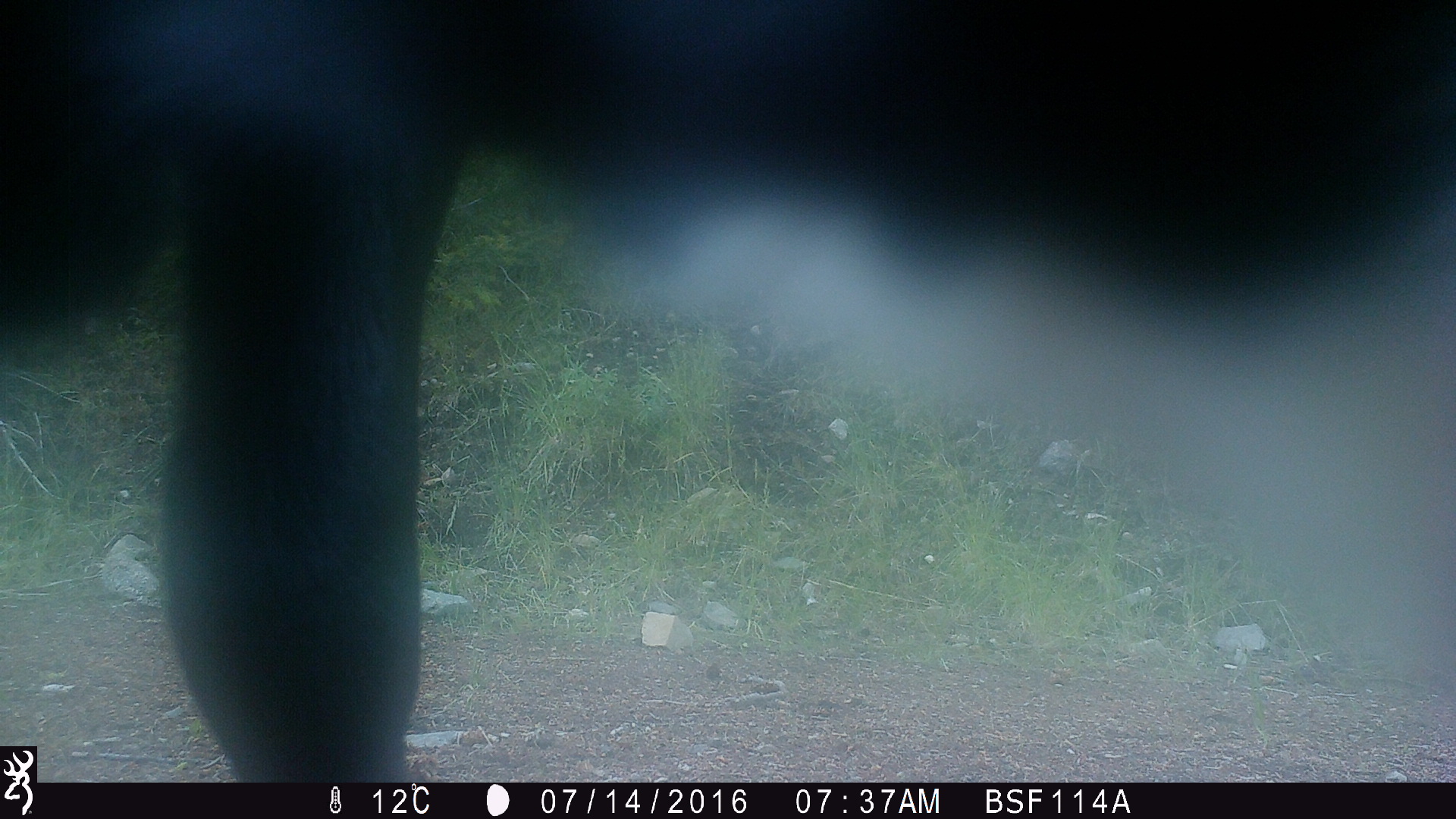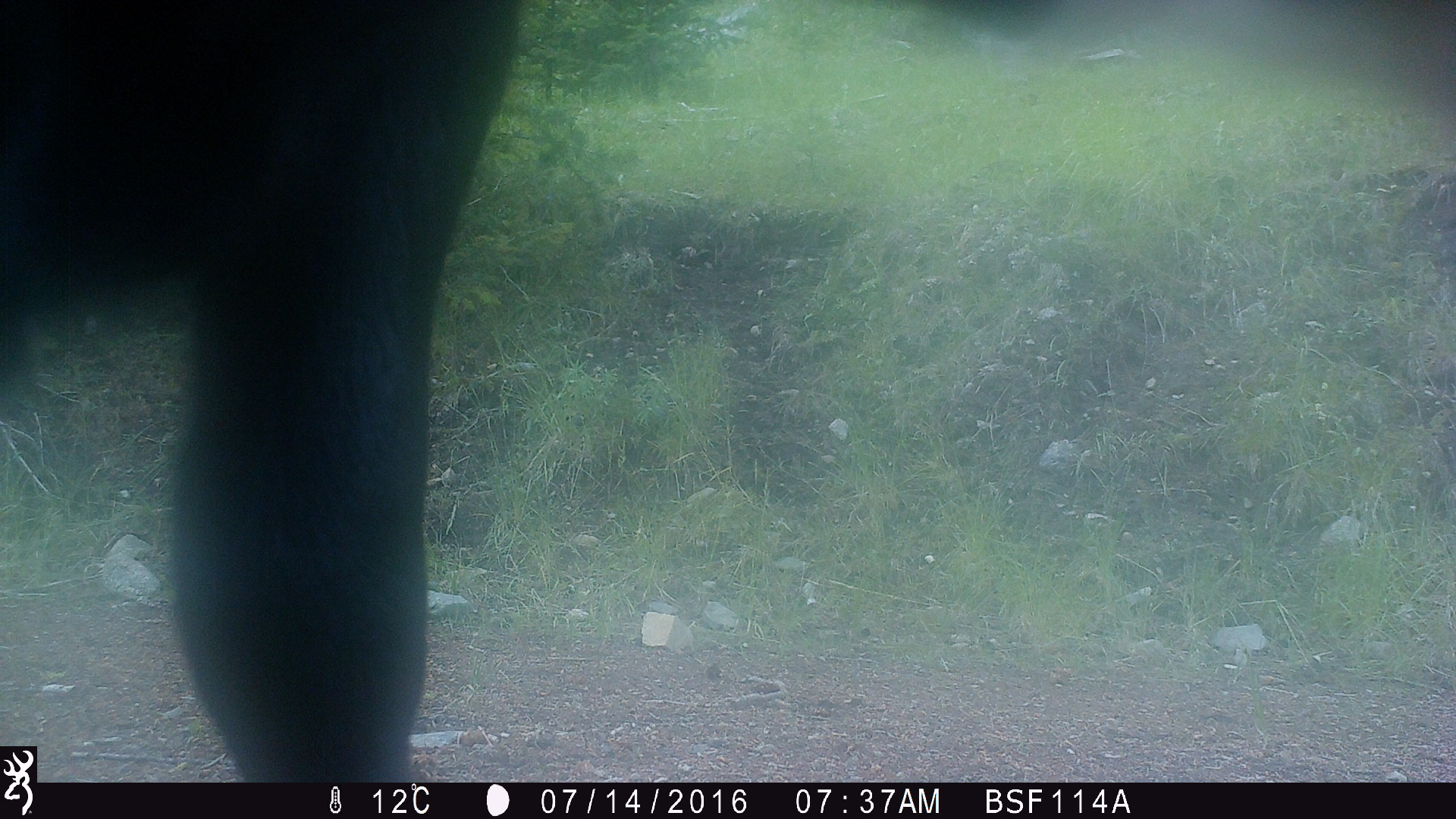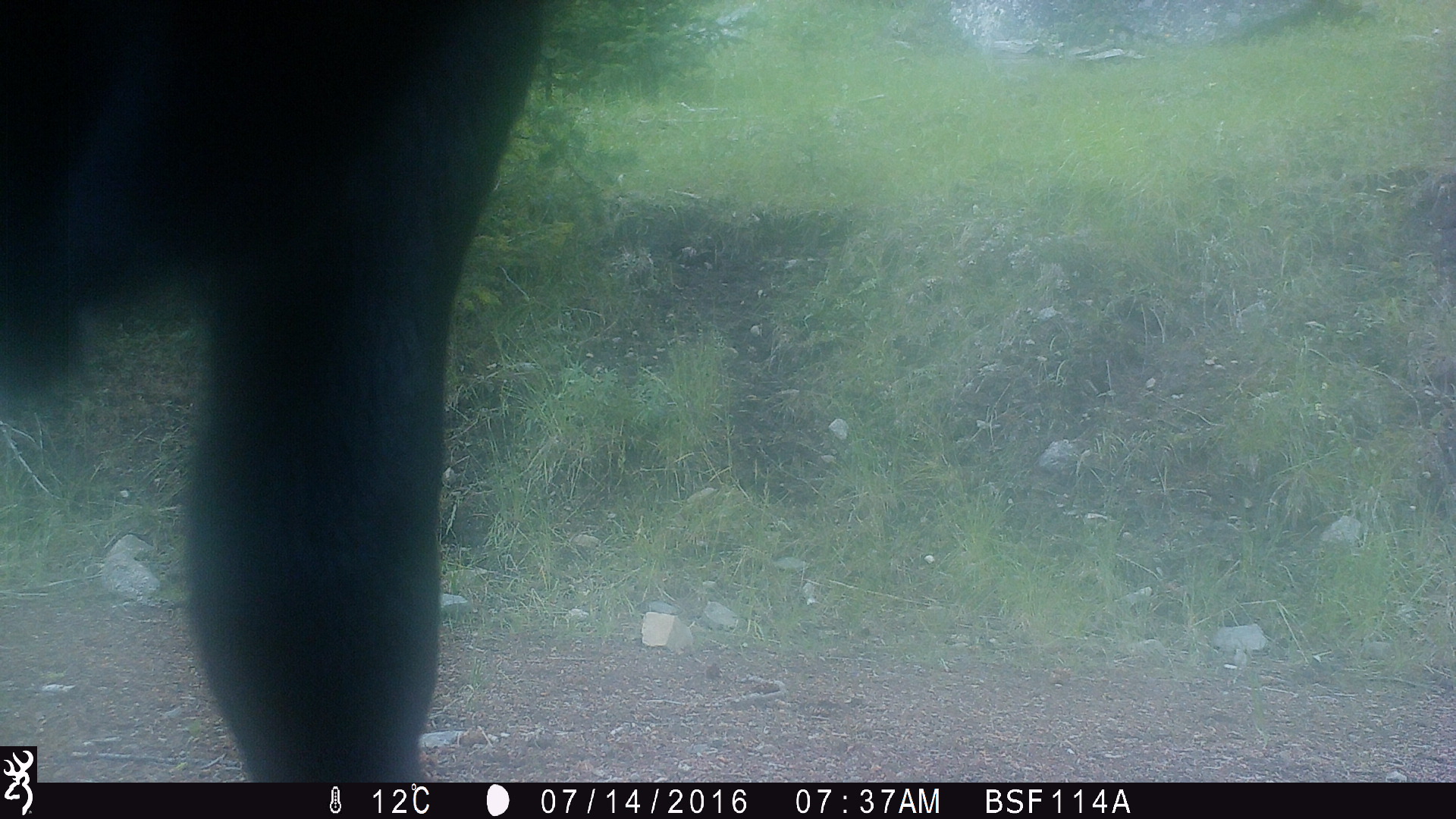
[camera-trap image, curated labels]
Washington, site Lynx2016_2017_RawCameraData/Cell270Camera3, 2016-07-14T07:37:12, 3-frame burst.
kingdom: Animalia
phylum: Chordata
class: Mammalia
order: Artiodactyla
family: Bovidae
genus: Bos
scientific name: Bos taurus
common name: domestic cattle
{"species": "domestic cattle (Bos taurus)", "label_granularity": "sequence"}